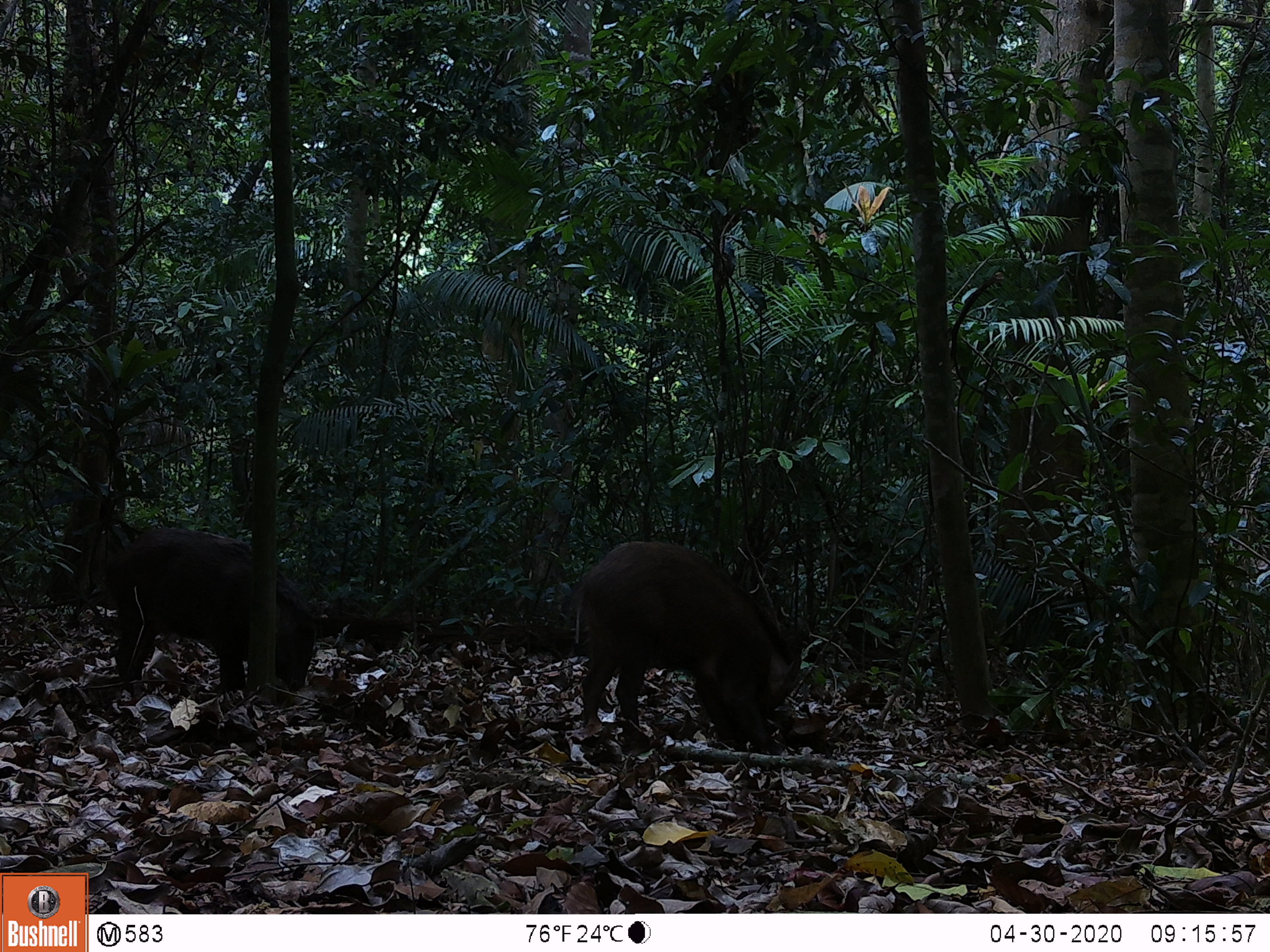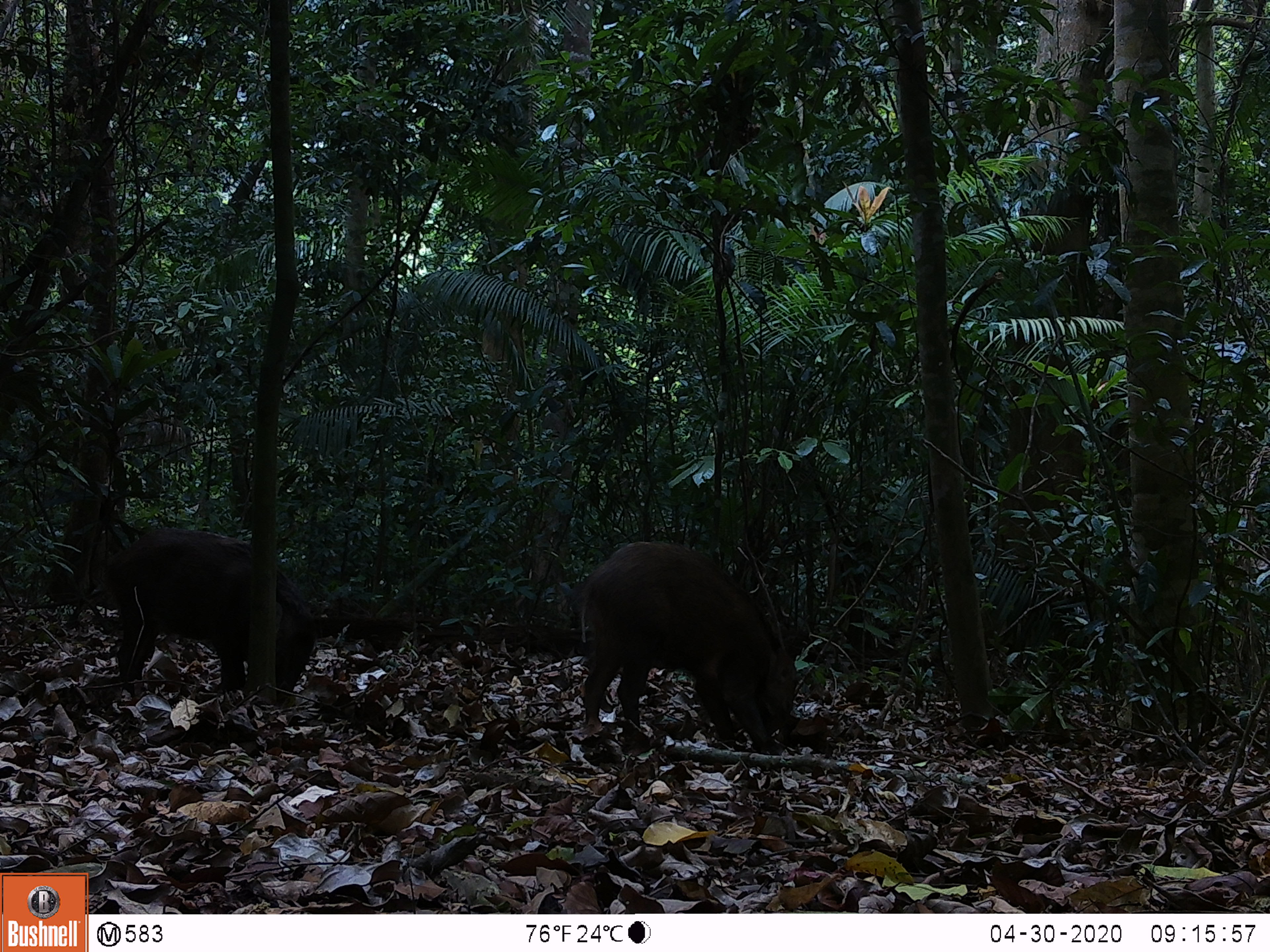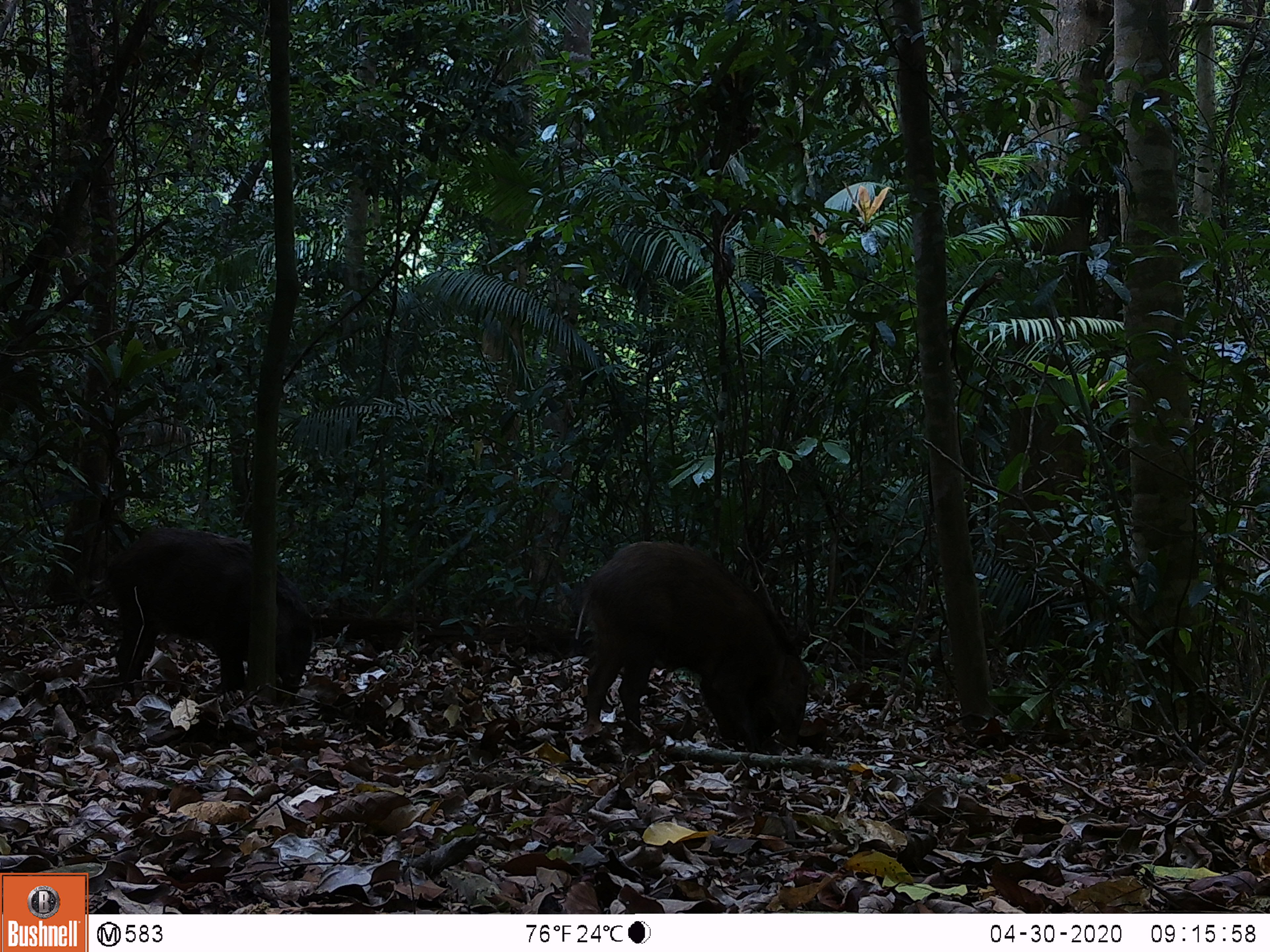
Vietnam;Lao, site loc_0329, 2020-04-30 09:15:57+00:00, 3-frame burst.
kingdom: Animalia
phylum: Chordata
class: Mammalia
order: Artiodactyla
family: Suidae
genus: Sus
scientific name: Sus scrofa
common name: eurasian wild pig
Eurasian wild pig (Sus scrofa). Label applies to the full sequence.